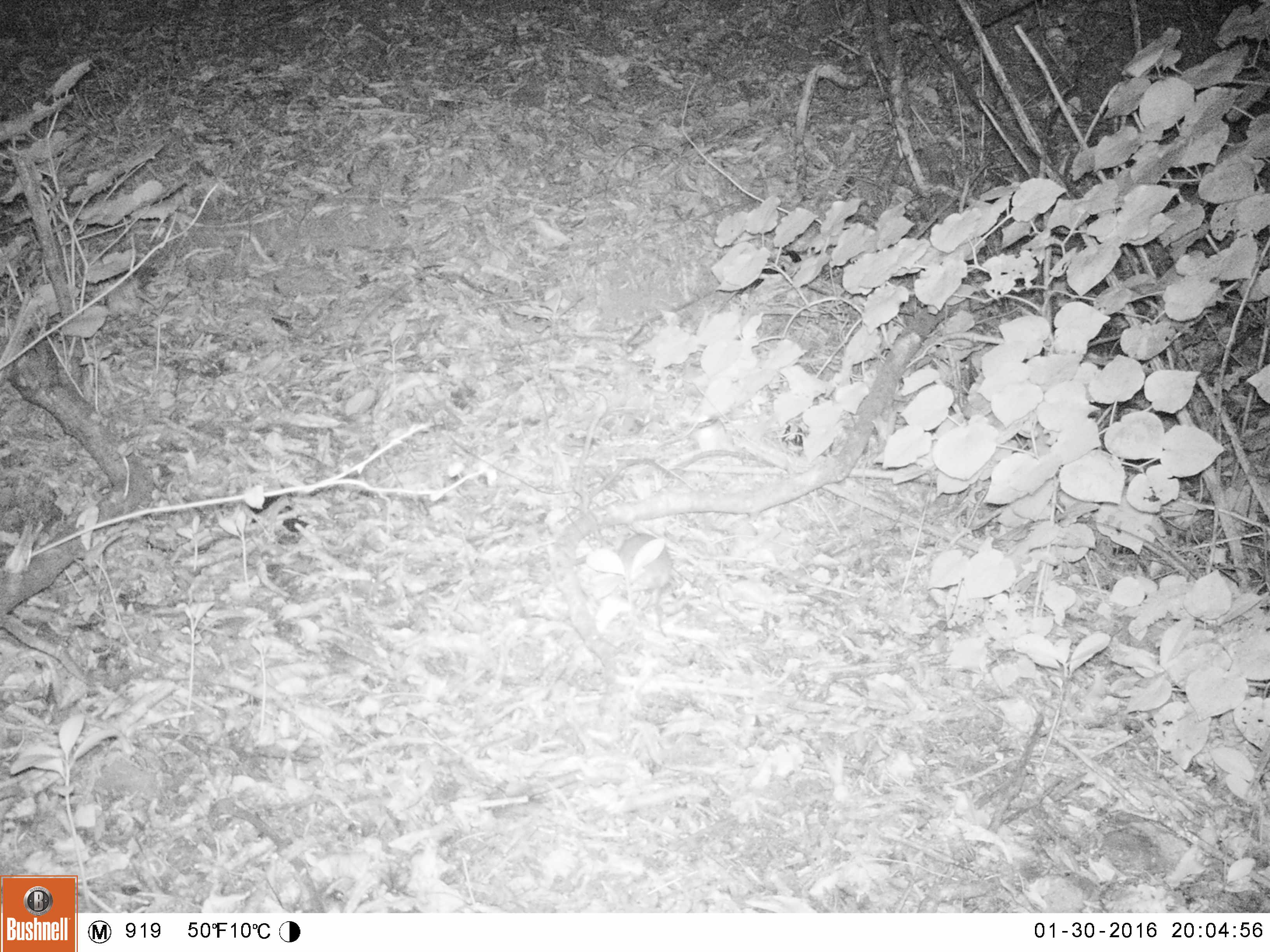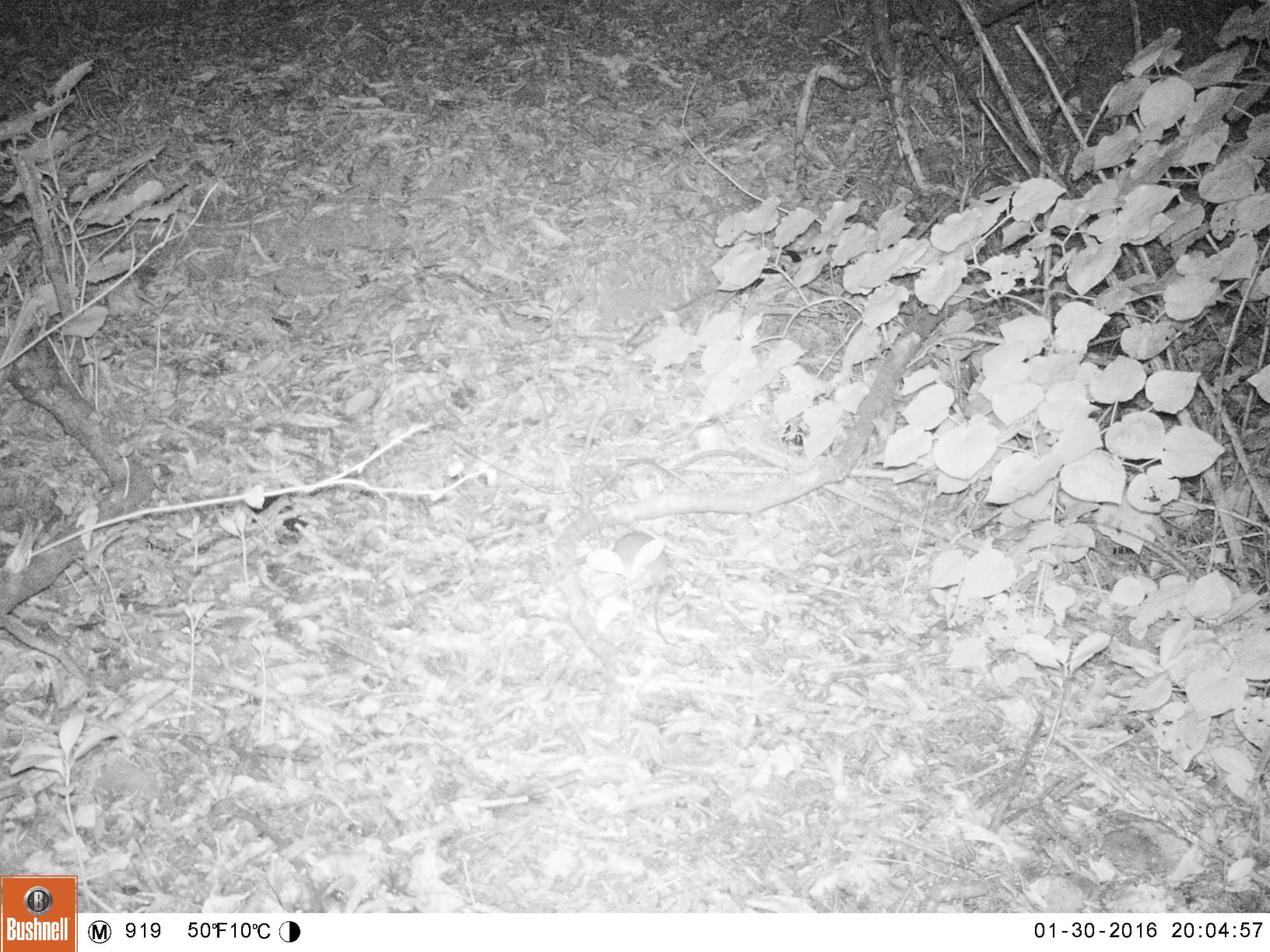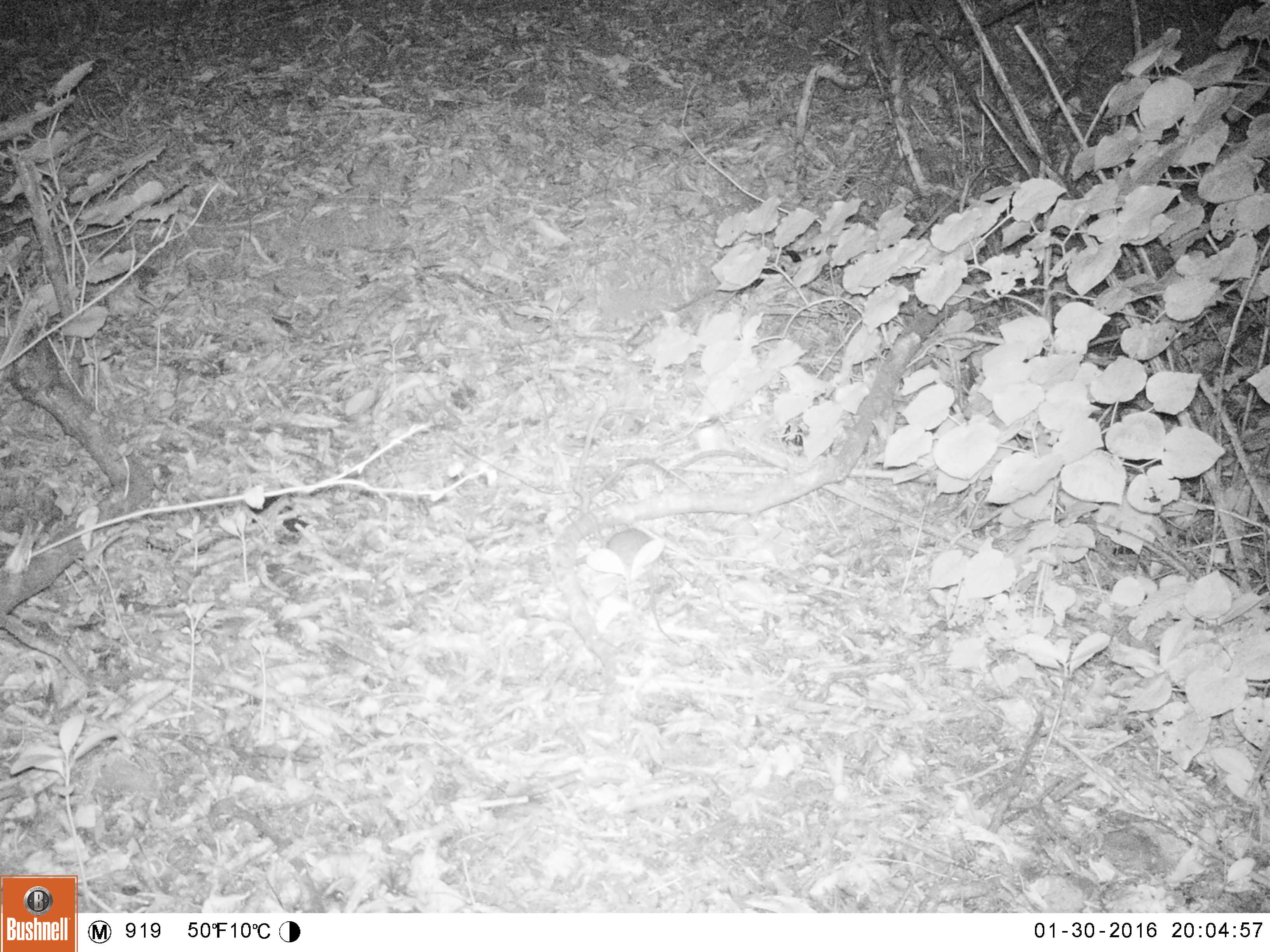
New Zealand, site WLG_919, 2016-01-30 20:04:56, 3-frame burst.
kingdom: Animalia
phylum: Chordata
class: Mammalia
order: Rodentia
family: Muridae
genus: Rattus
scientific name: Rattus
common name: rat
Rat (Rattus).